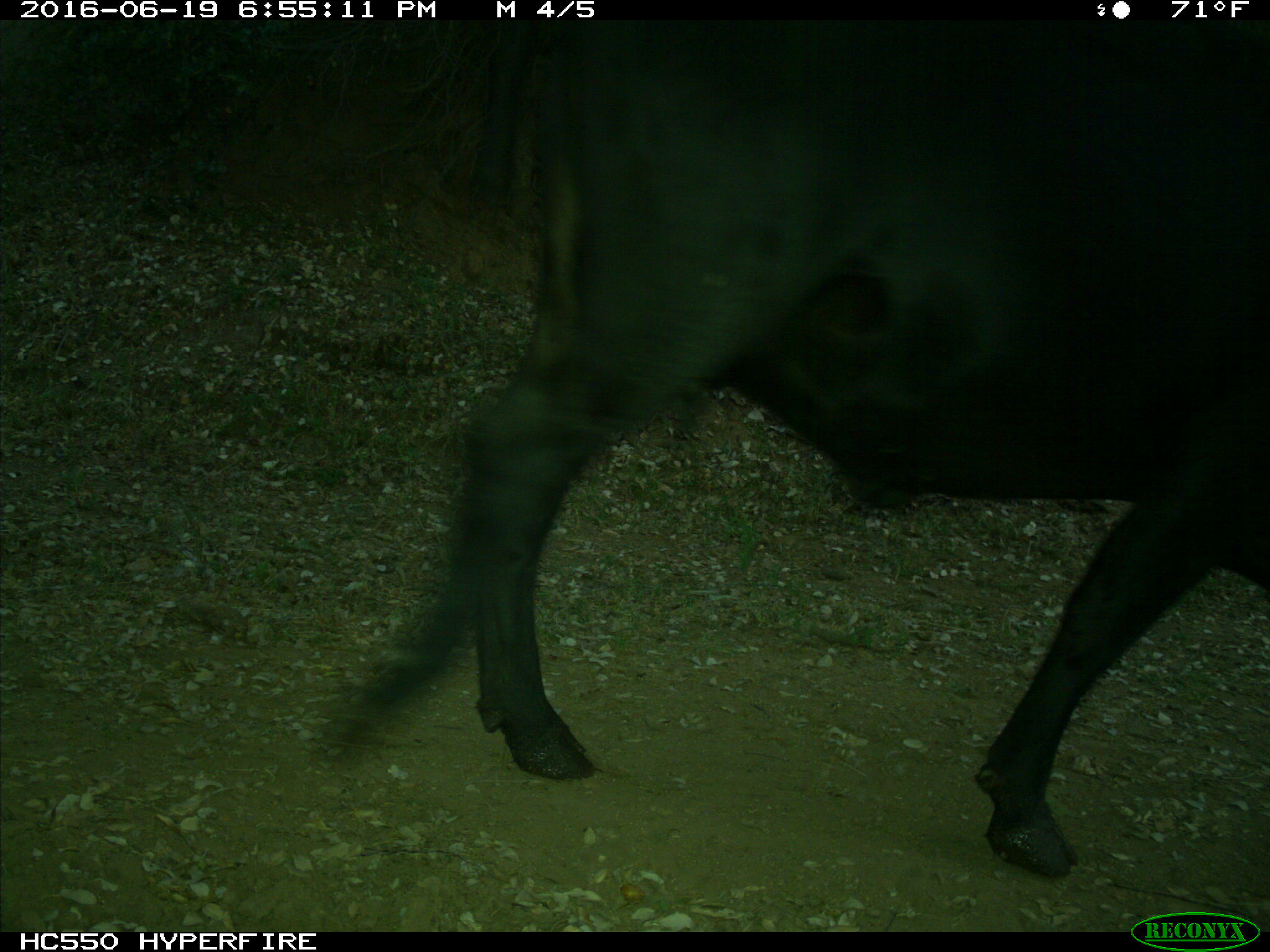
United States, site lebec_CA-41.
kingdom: Animalia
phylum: Chordata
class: Mammalia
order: Artiodactyla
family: Bovidae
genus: Bos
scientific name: Bos taurus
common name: domestic cow